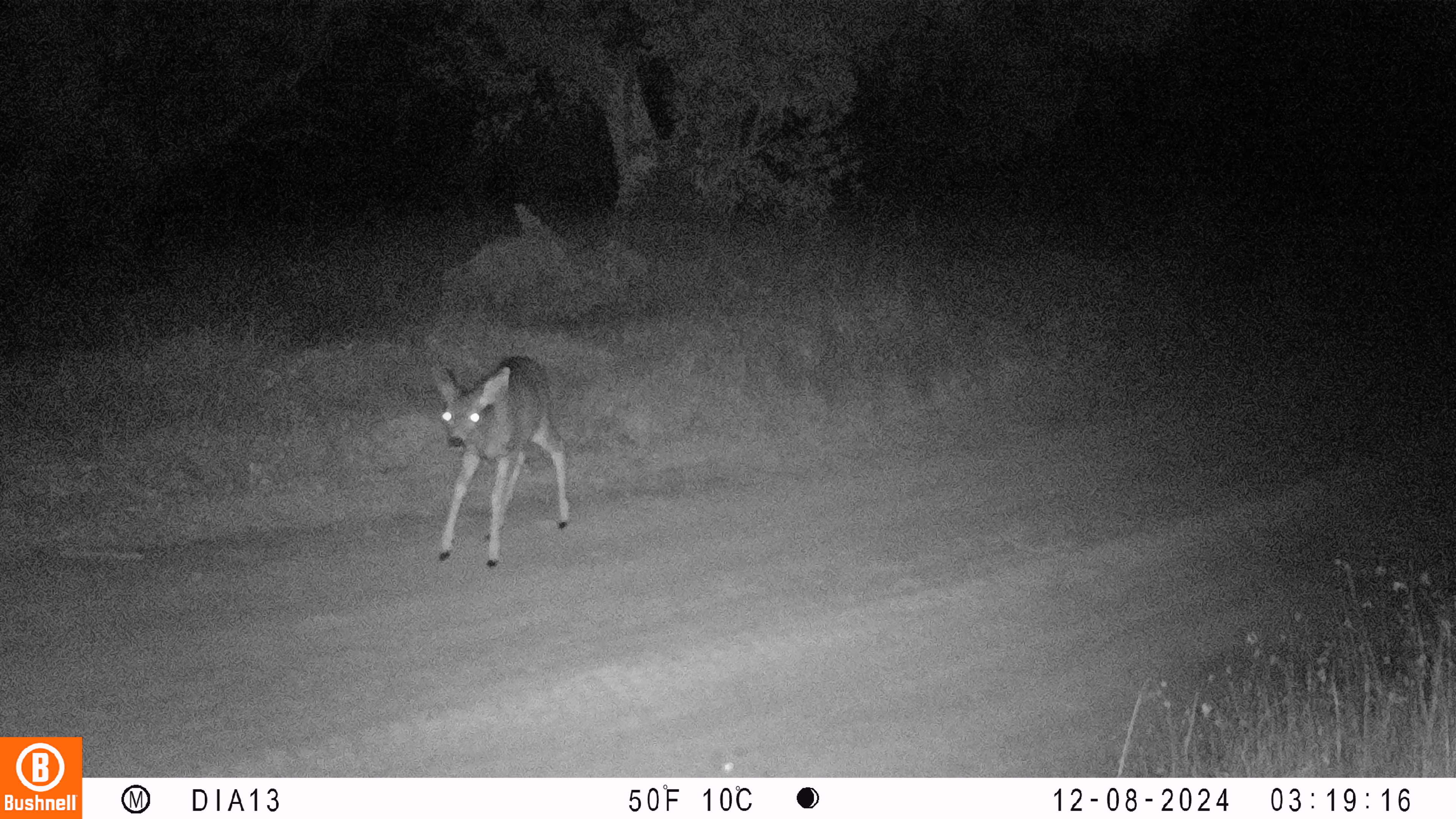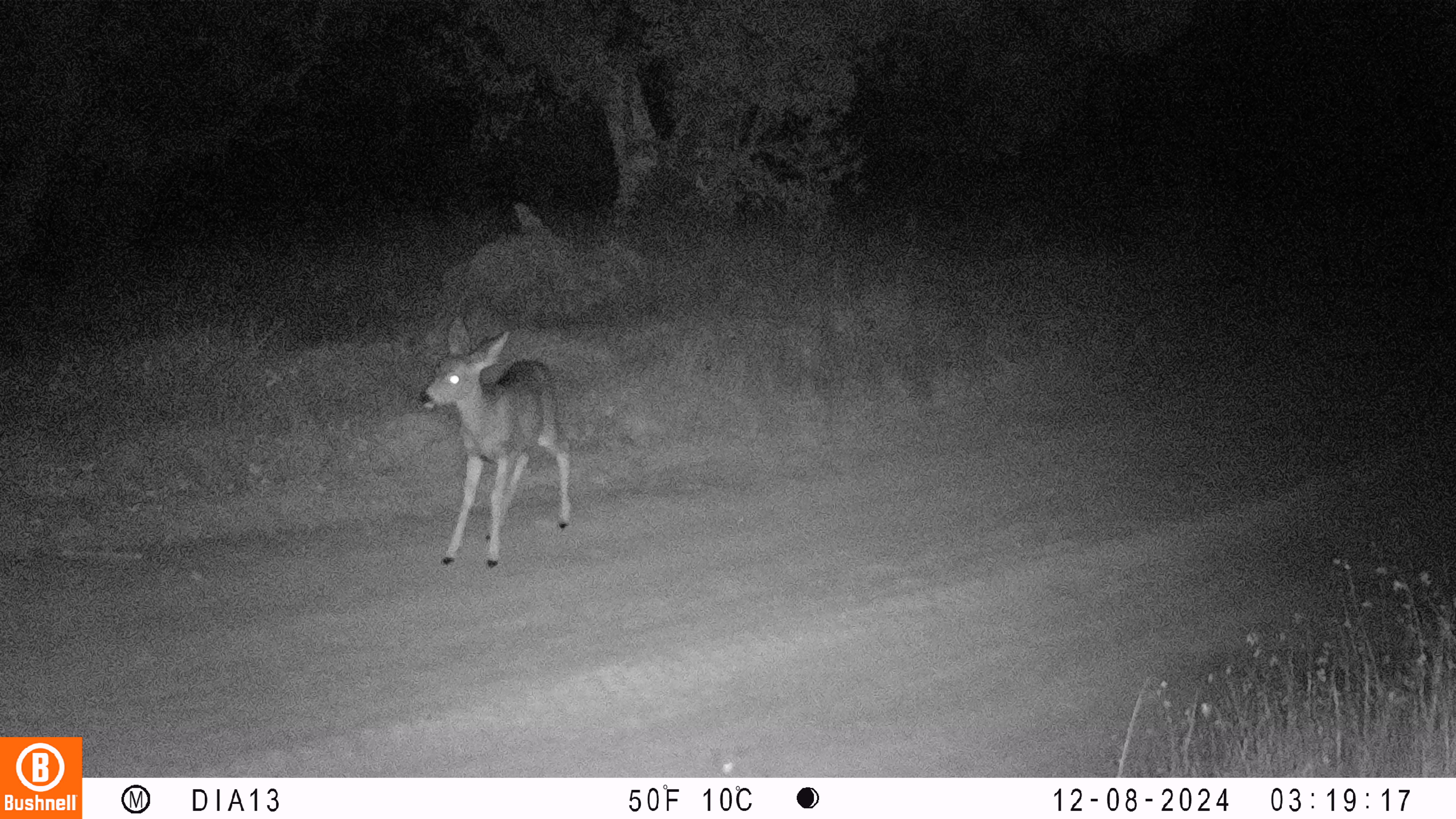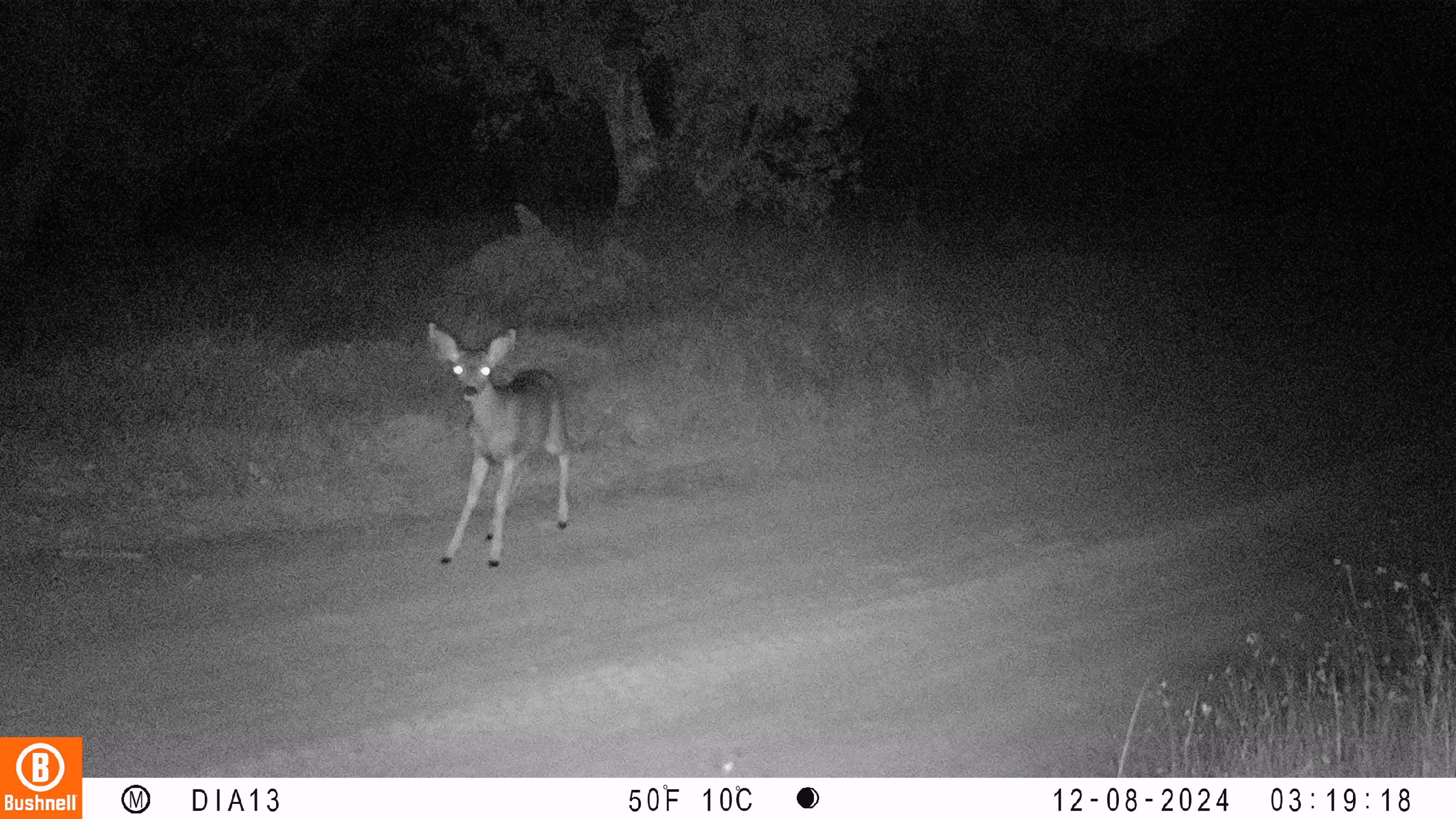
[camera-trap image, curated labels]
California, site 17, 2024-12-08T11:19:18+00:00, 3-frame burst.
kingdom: Animalia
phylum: Chordata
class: Mammalia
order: Artiodactyla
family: Cervidae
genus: Odocoileus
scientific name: Odocoileus hemionus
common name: mule deer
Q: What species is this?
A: Mule deer (Odocoileus hemionus).